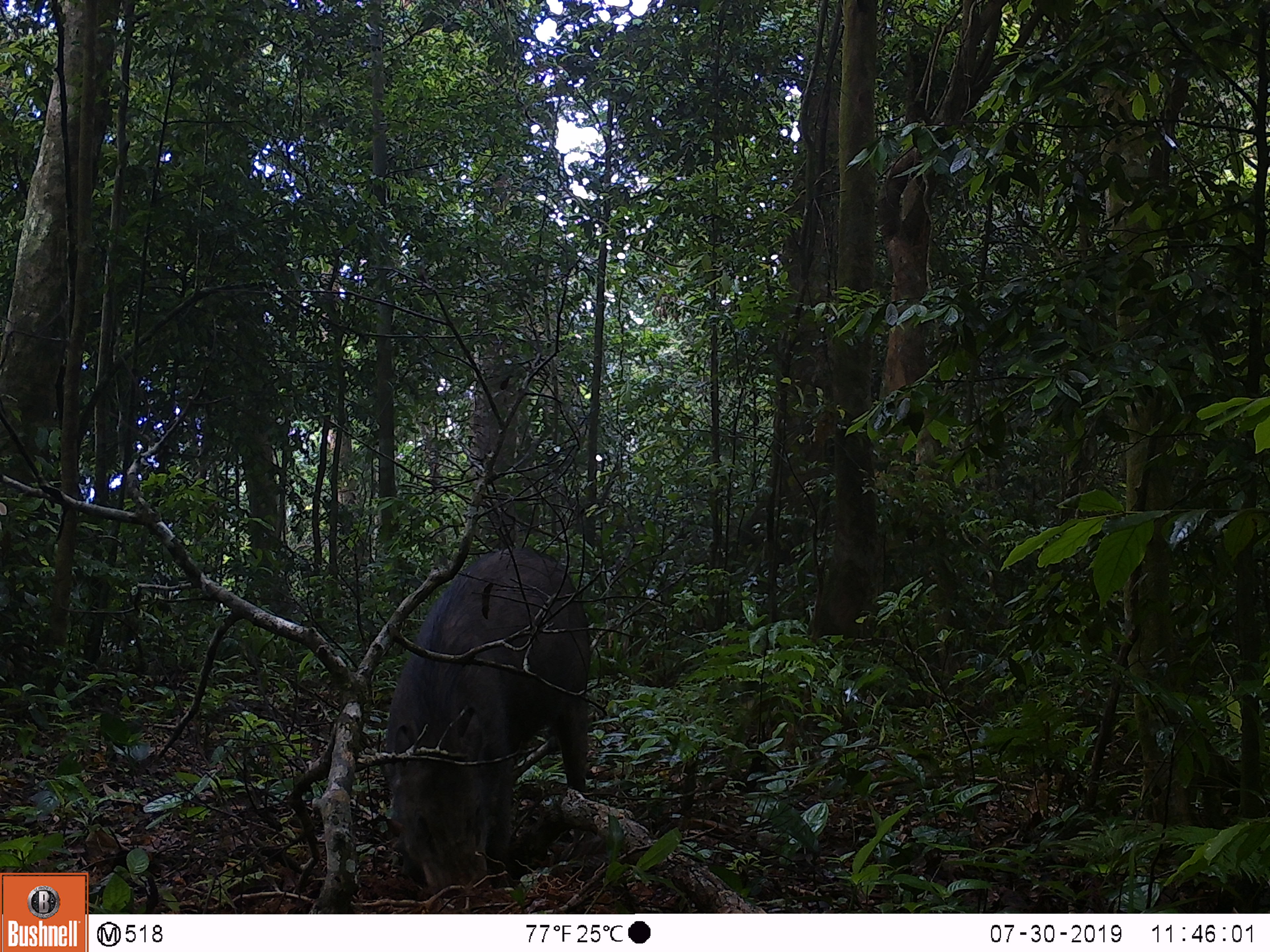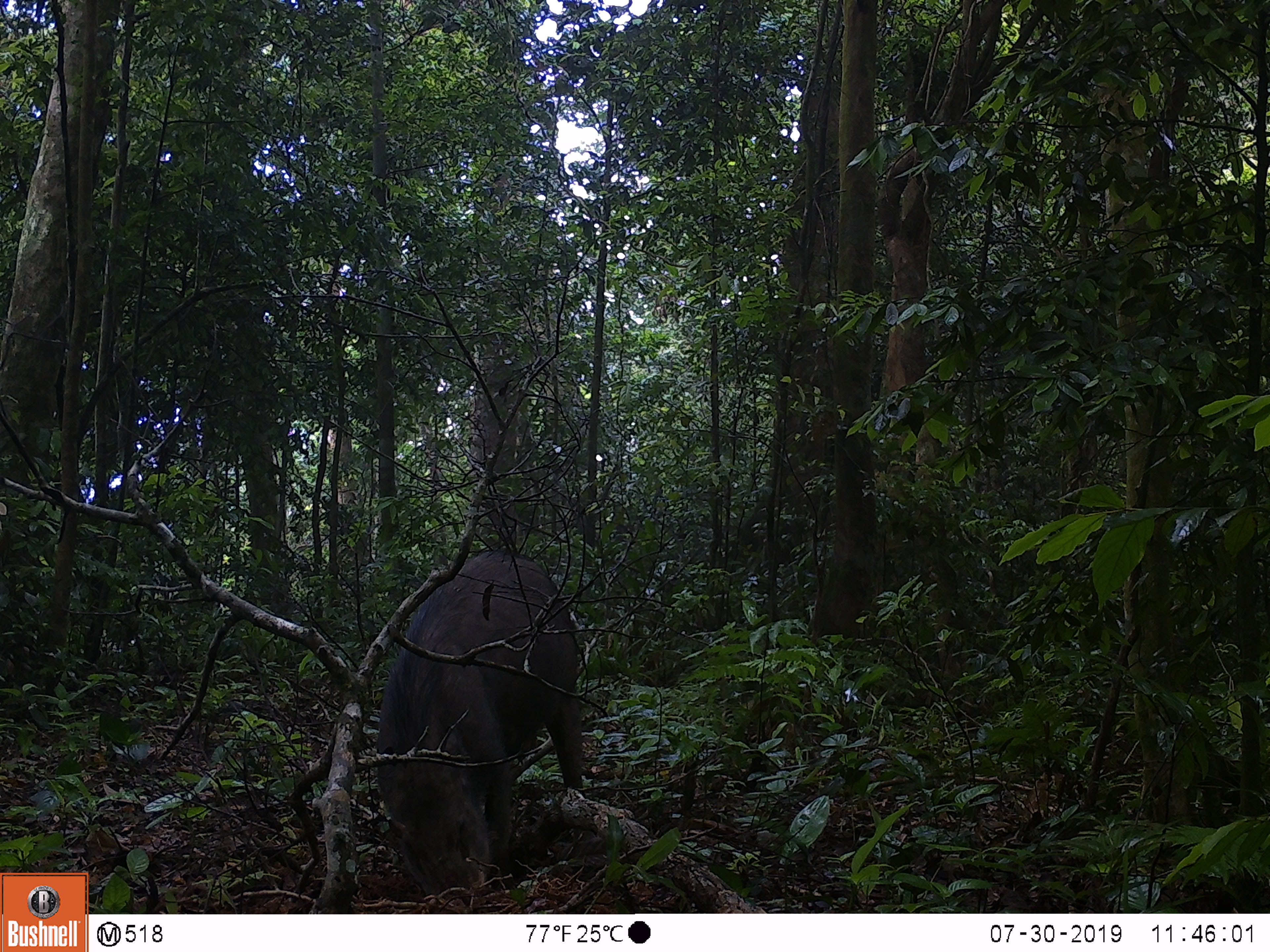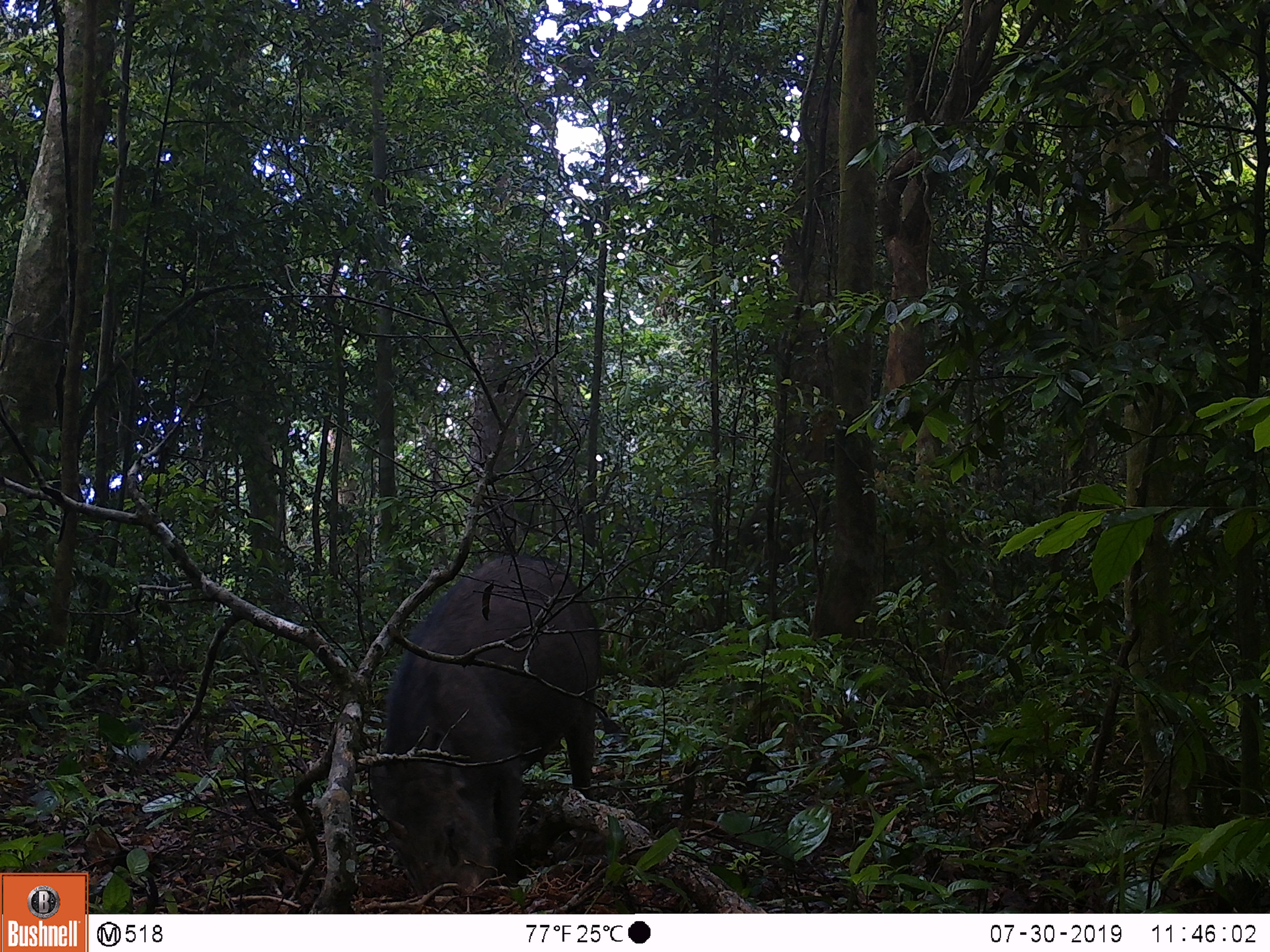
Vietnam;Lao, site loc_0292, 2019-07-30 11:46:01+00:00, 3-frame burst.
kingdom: Animalia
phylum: Chordata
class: Mammalia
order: Artiodactyla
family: Suidae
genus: Sus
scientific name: Sus scrofa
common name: eurasian wild pig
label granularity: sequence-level